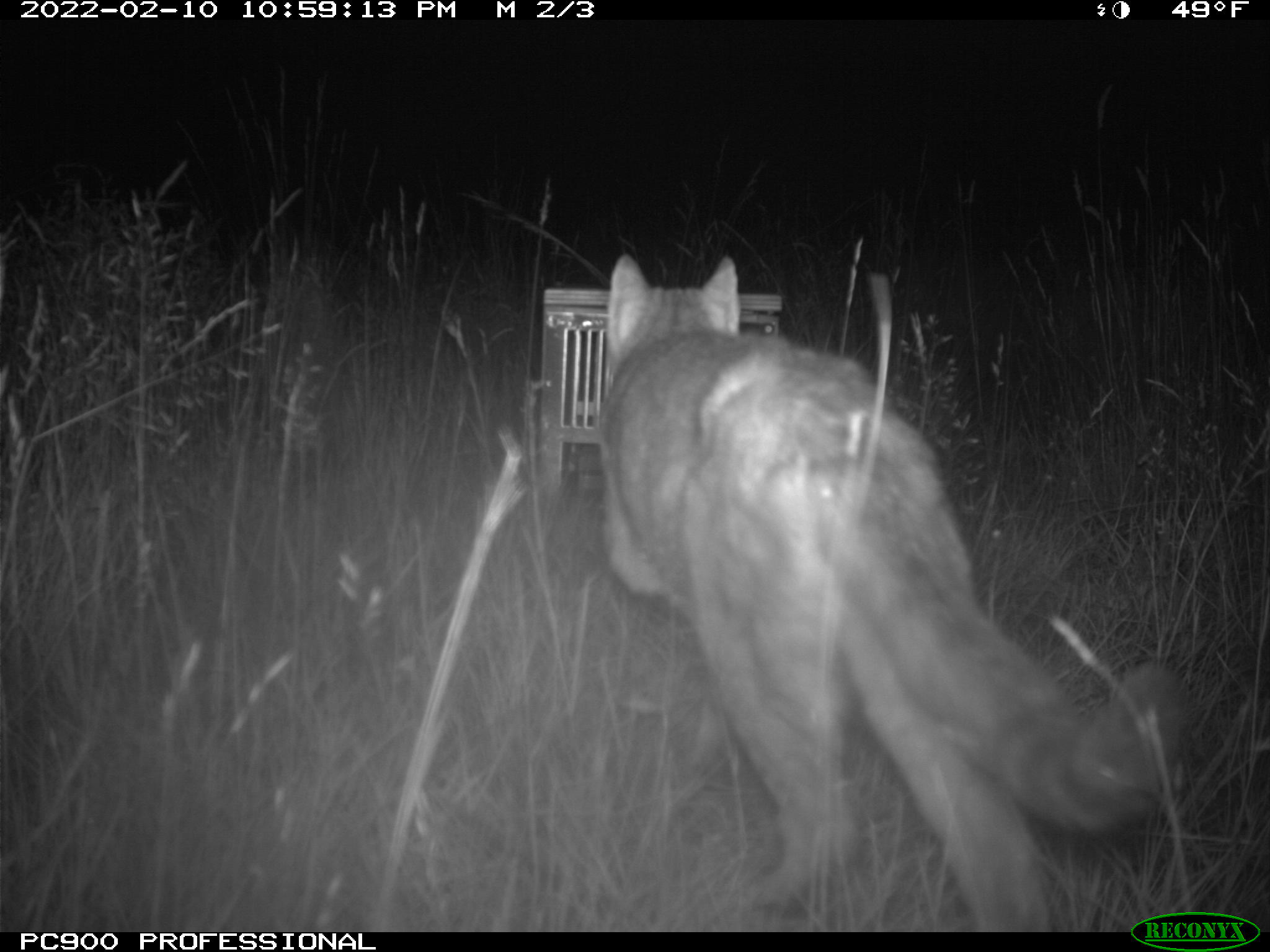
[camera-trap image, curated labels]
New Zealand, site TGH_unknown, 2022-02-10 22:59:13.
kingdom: Animalia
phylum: Chordata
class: Mammalia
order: Carnivora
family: Felidae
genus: Felis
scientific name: Felis catus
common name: domestic cat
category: cat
Cat (domestic cat) (Felis catus).